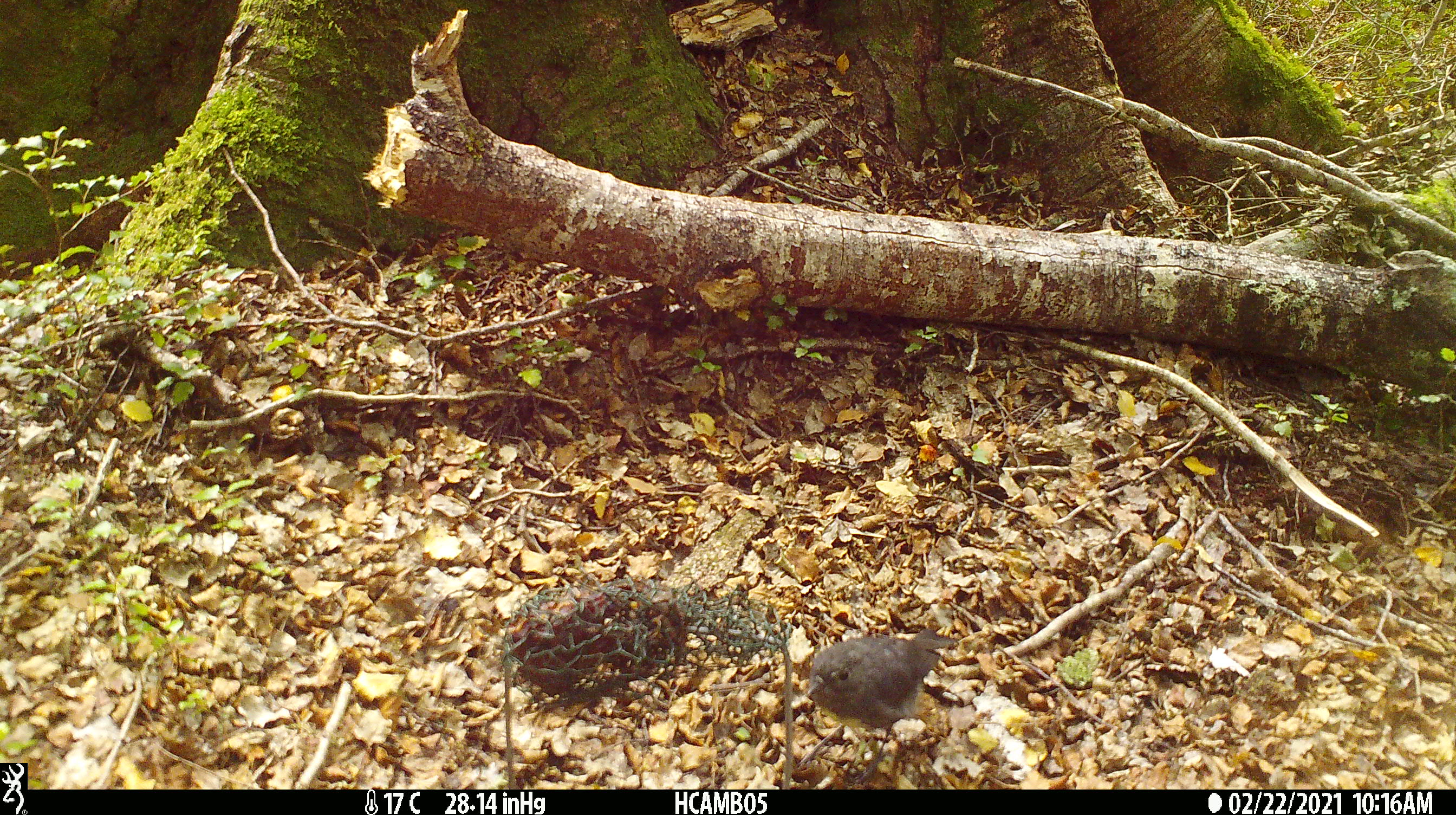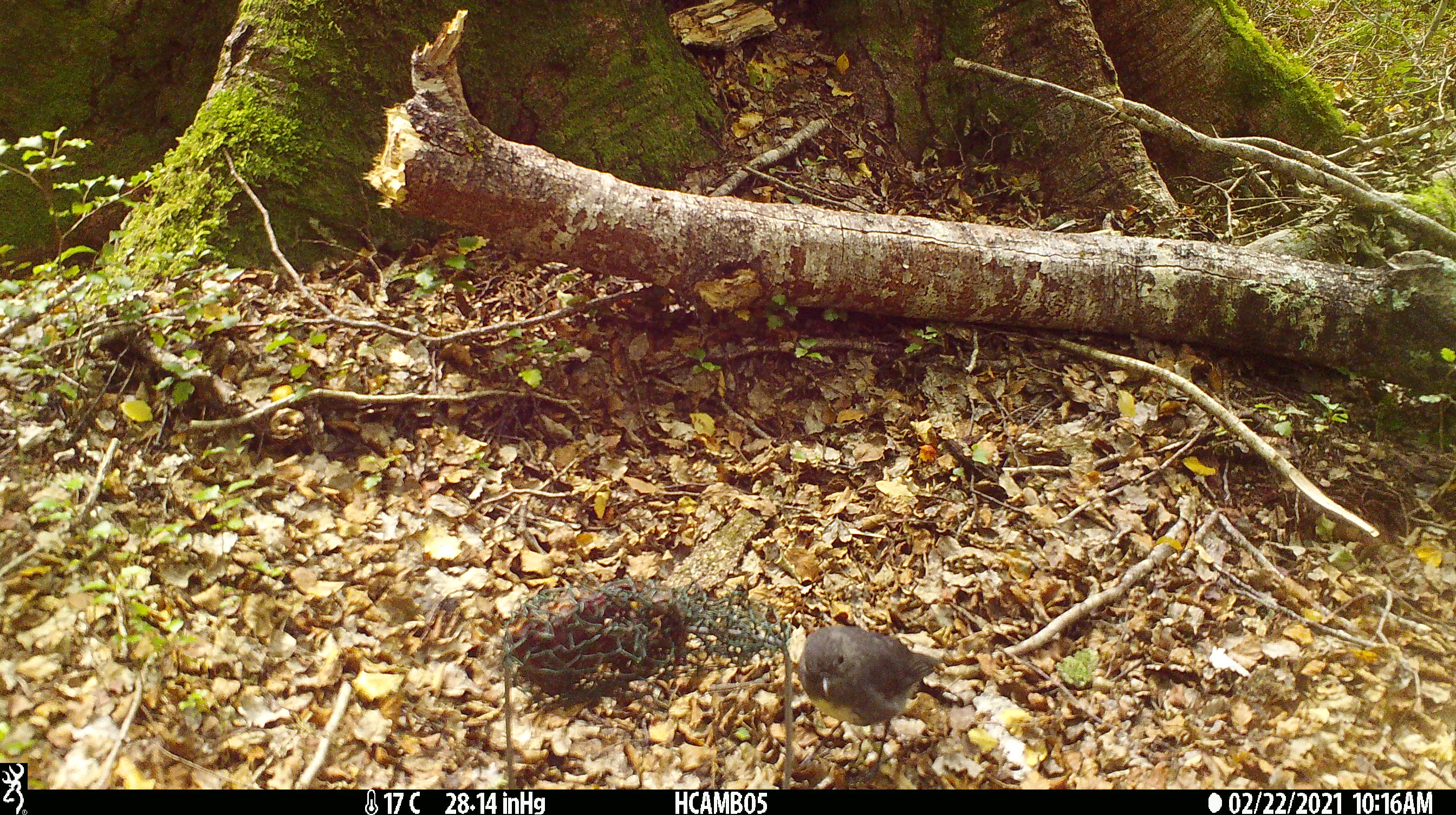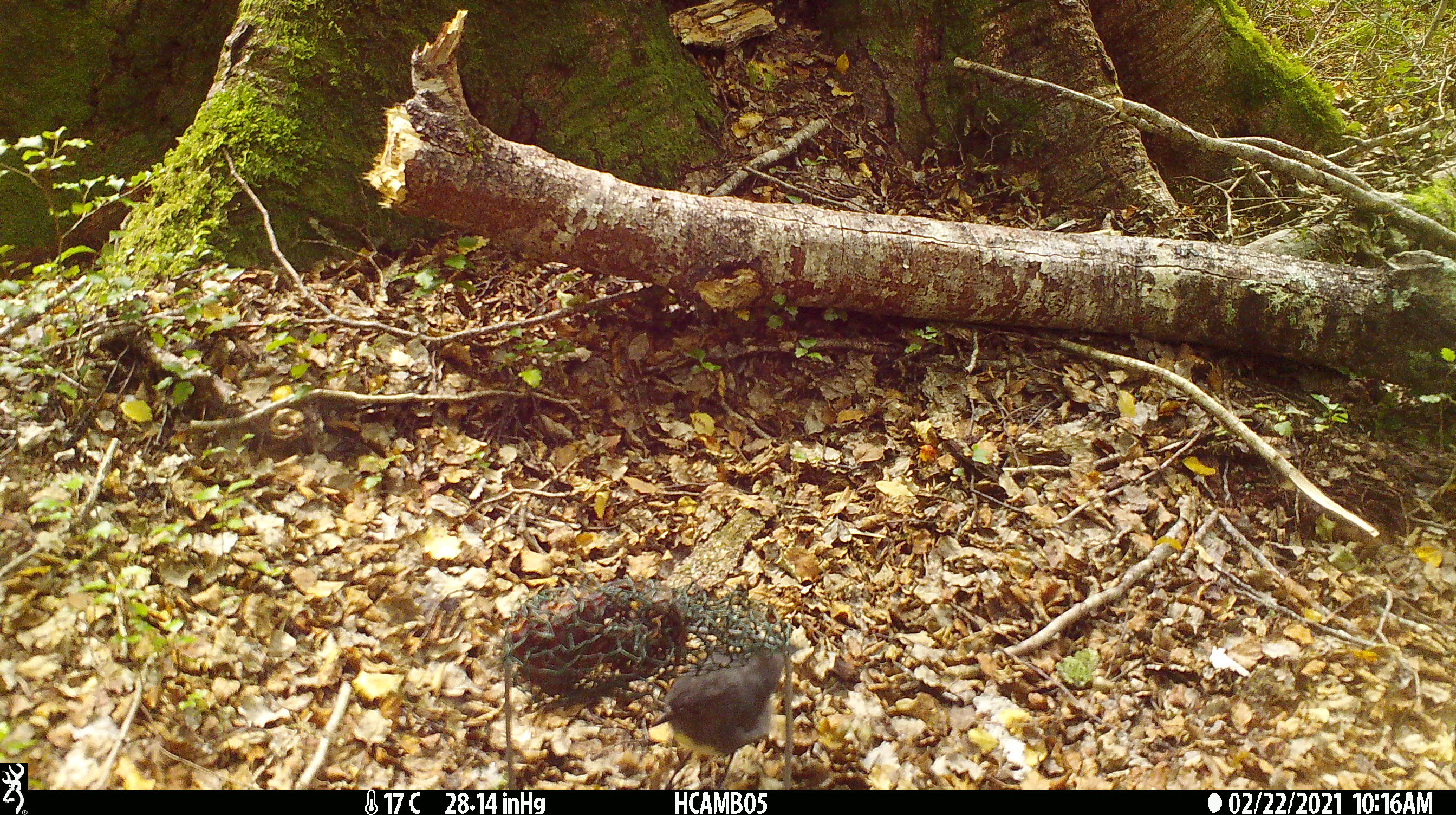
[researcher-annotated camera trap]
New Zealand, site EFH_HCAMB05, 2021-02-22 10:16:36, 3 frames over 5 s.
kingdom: Animalia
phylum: Chordata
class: Aves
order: Passeriformes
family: Petroicidae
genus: Petroica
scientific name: Petroica australis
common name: new zealand robin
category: robin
Robin (new zealand robin) (Petroica australis).